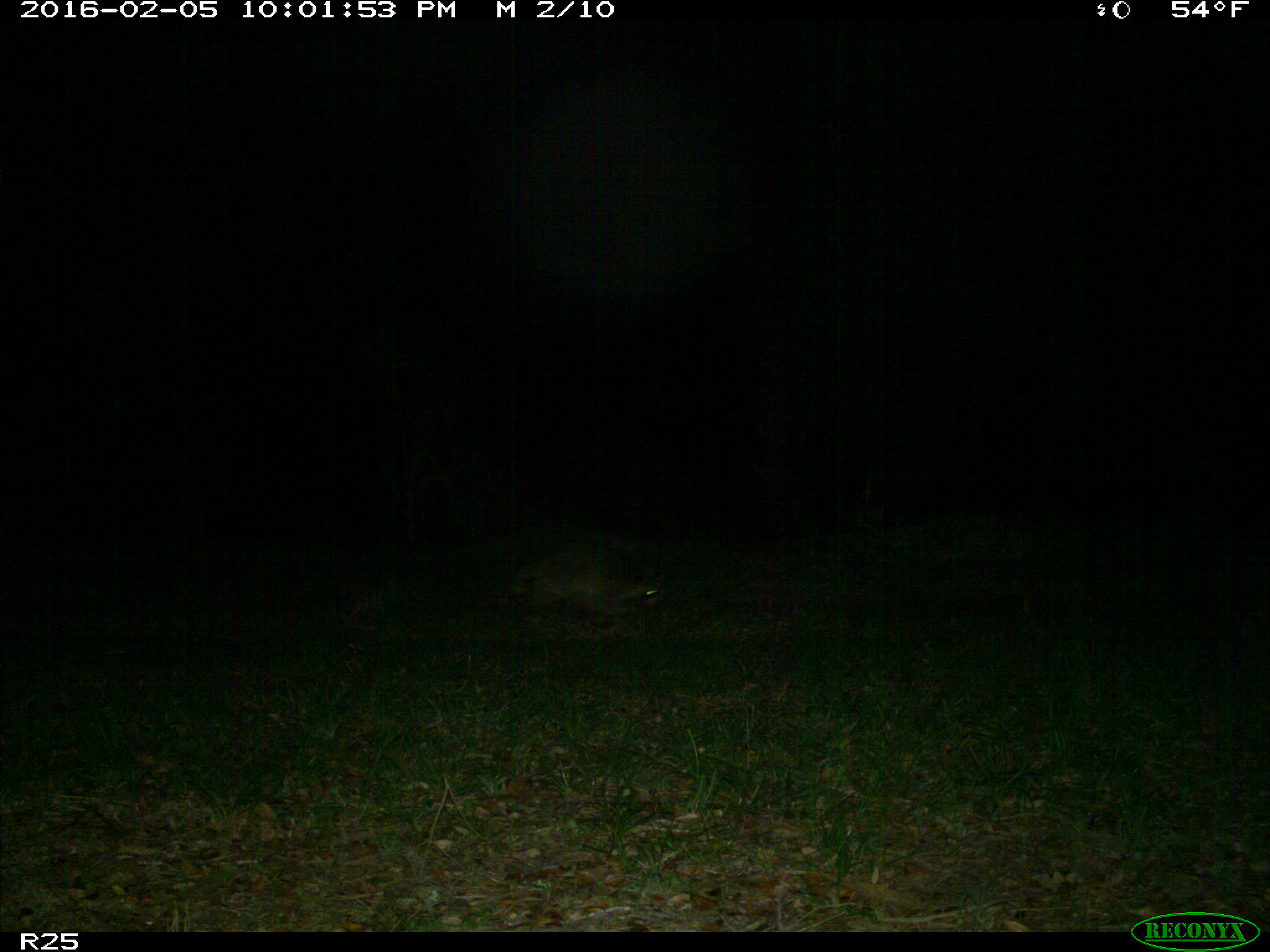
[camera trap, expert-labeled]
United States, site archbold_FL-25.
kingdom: Animalia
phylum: Chordata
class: Mammalia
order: Carnivora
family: Procyonidae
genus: Procyon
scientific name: Procyon lotor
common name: common raccoon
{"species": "Procyon lotor (common raccoon)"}